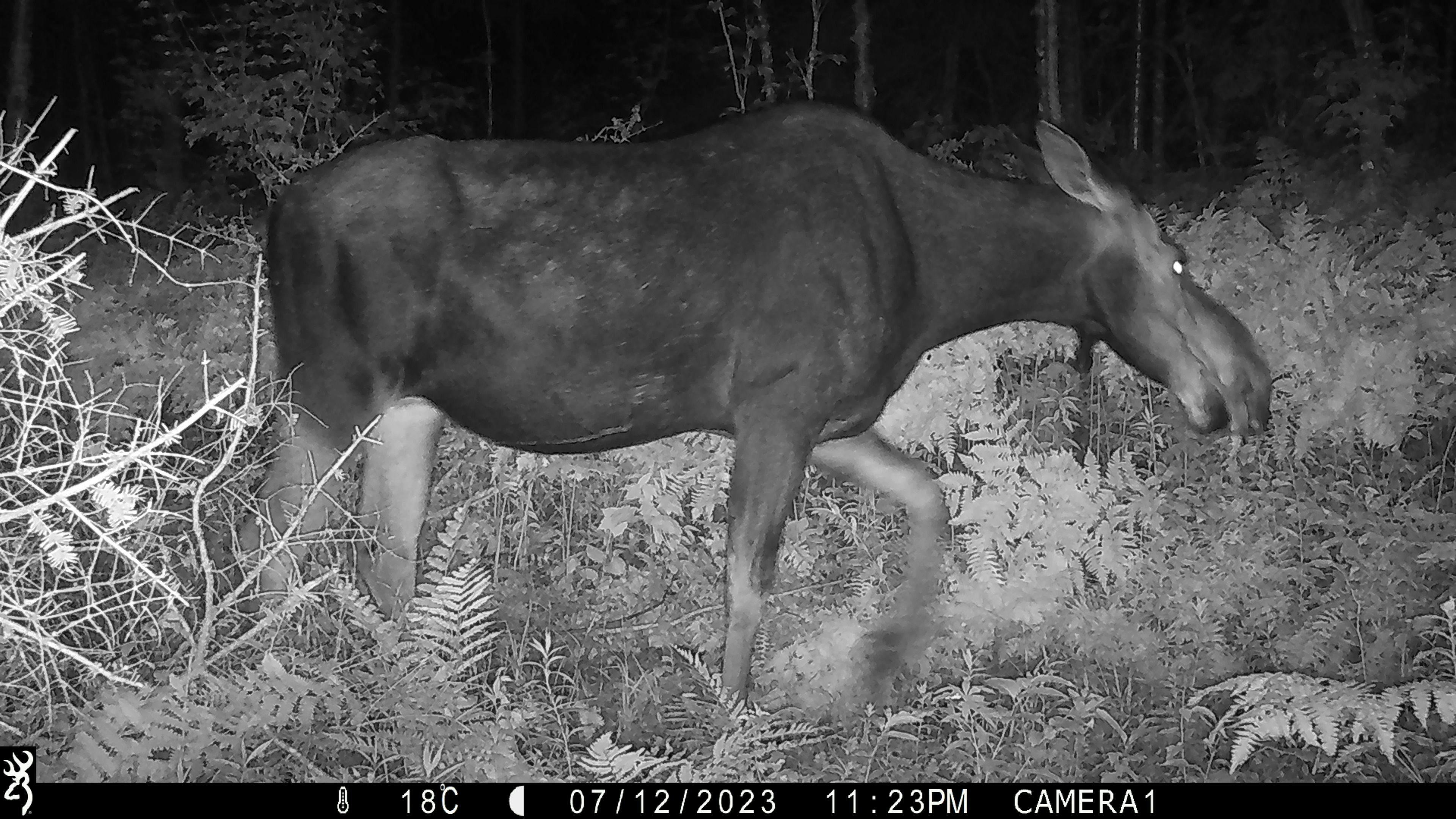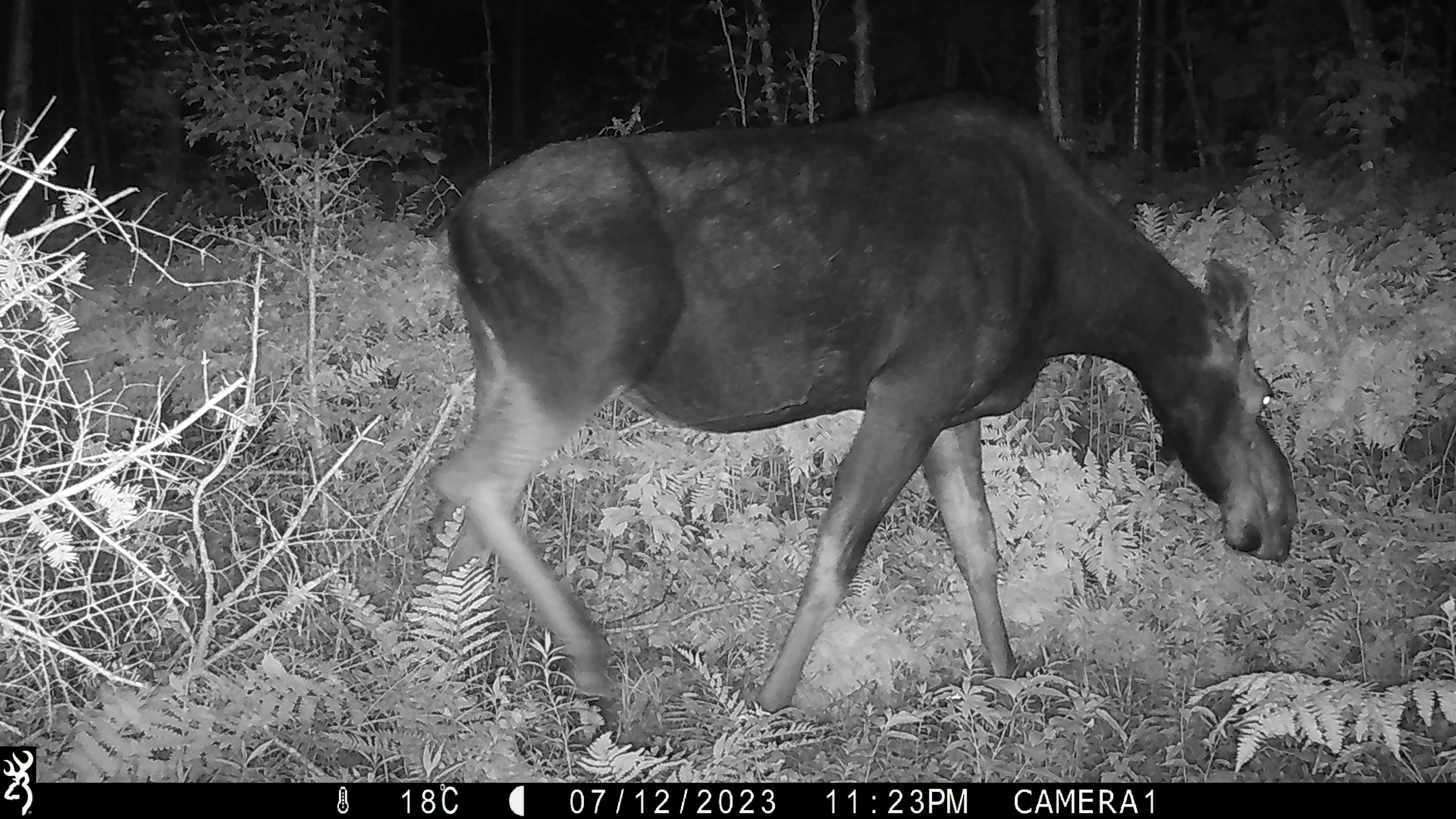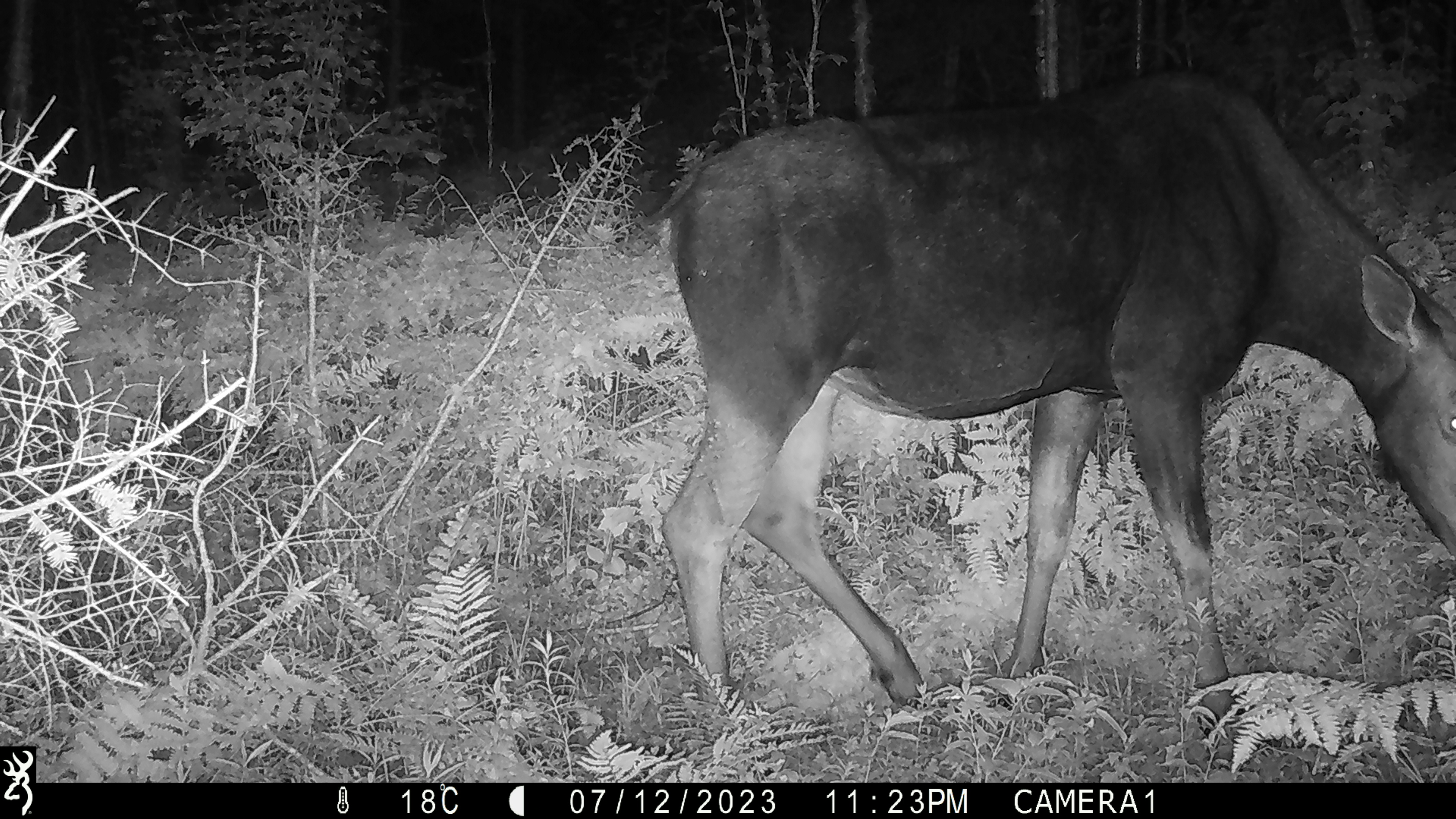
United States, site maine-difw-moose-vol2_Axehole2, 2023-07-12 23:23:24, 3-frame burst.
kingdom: Animalia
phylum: Chordata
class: Mammalia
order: Artiodactyla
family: Cervidae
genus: Alces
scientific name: Alces alces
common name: moose